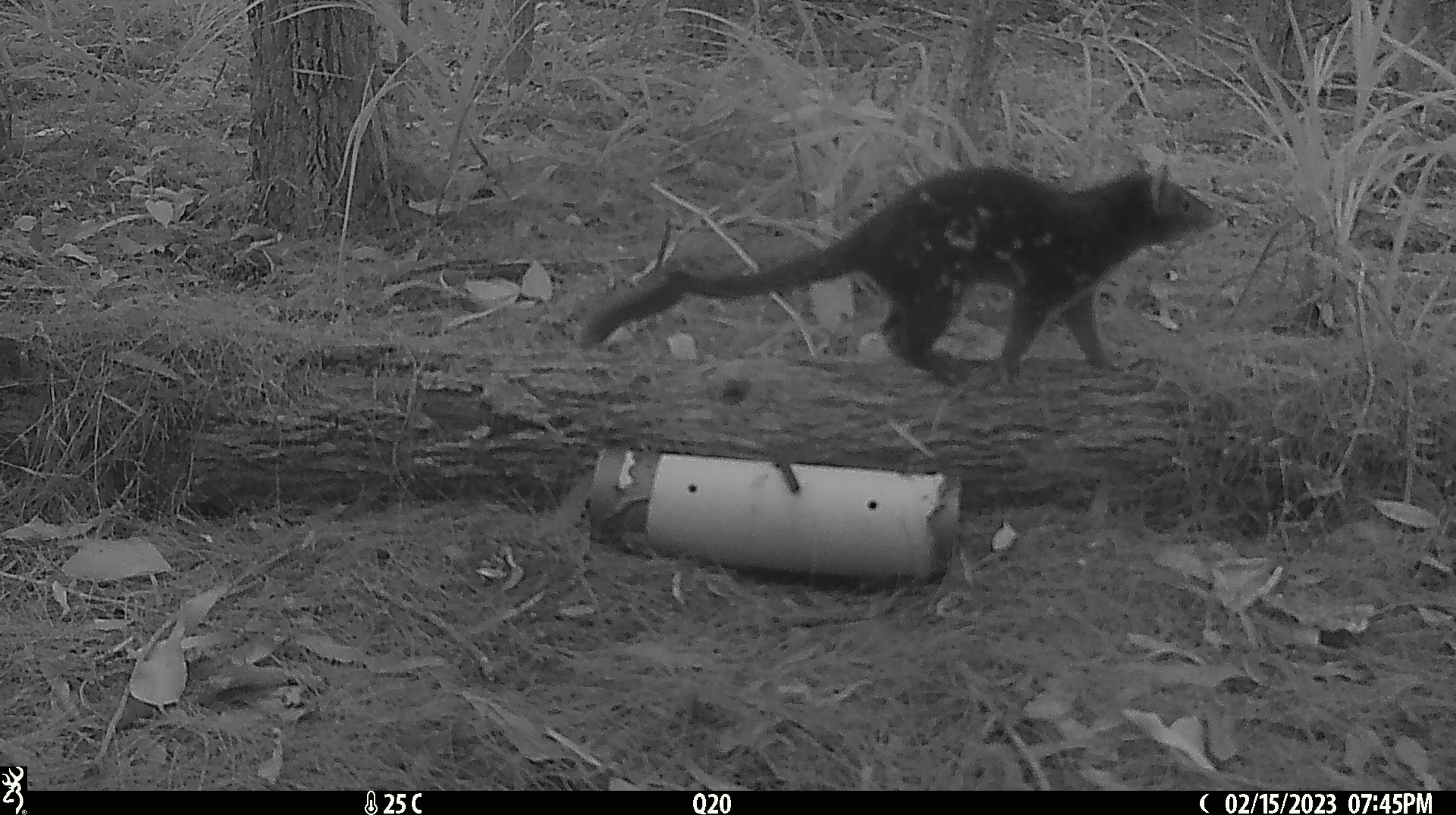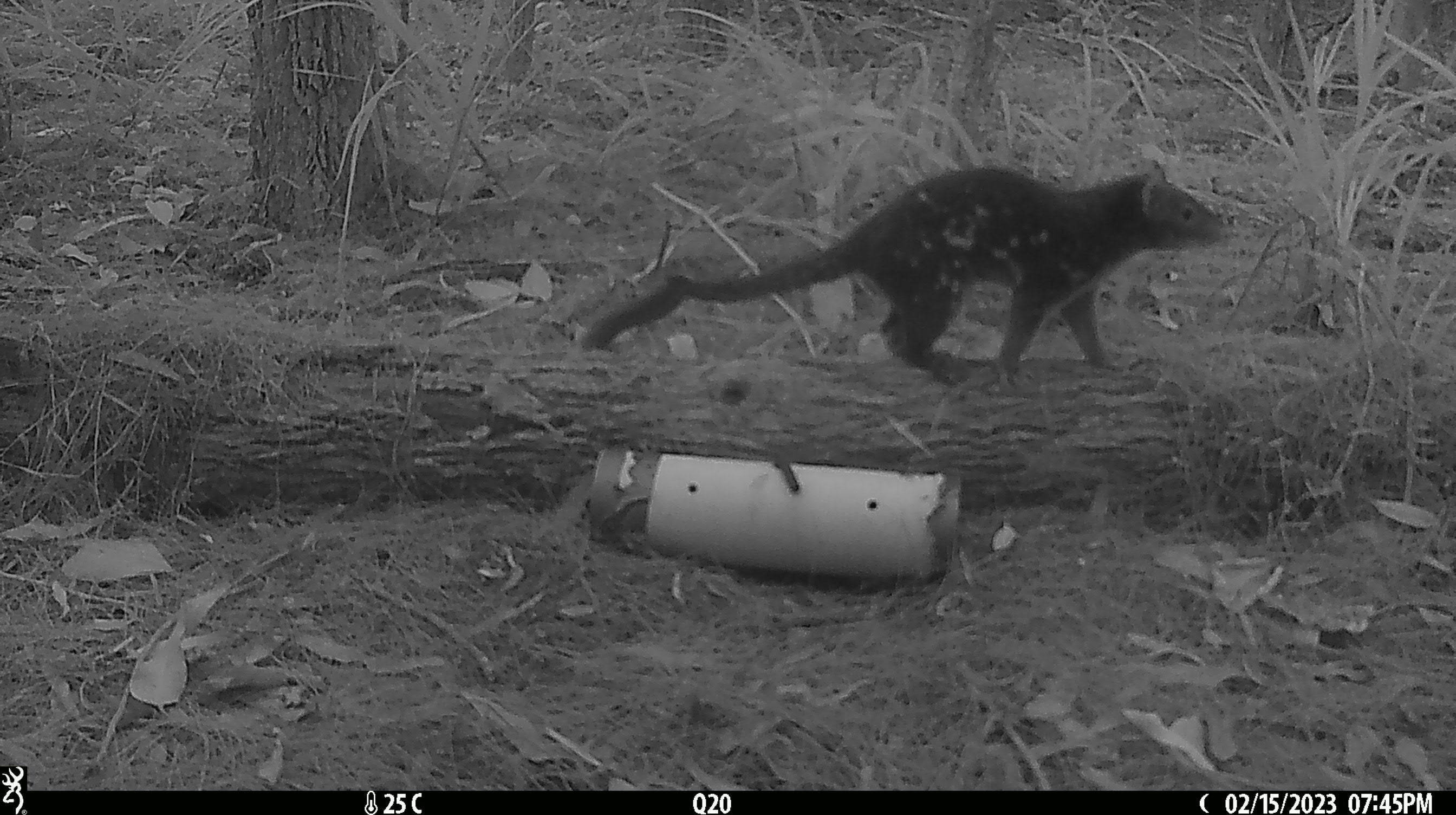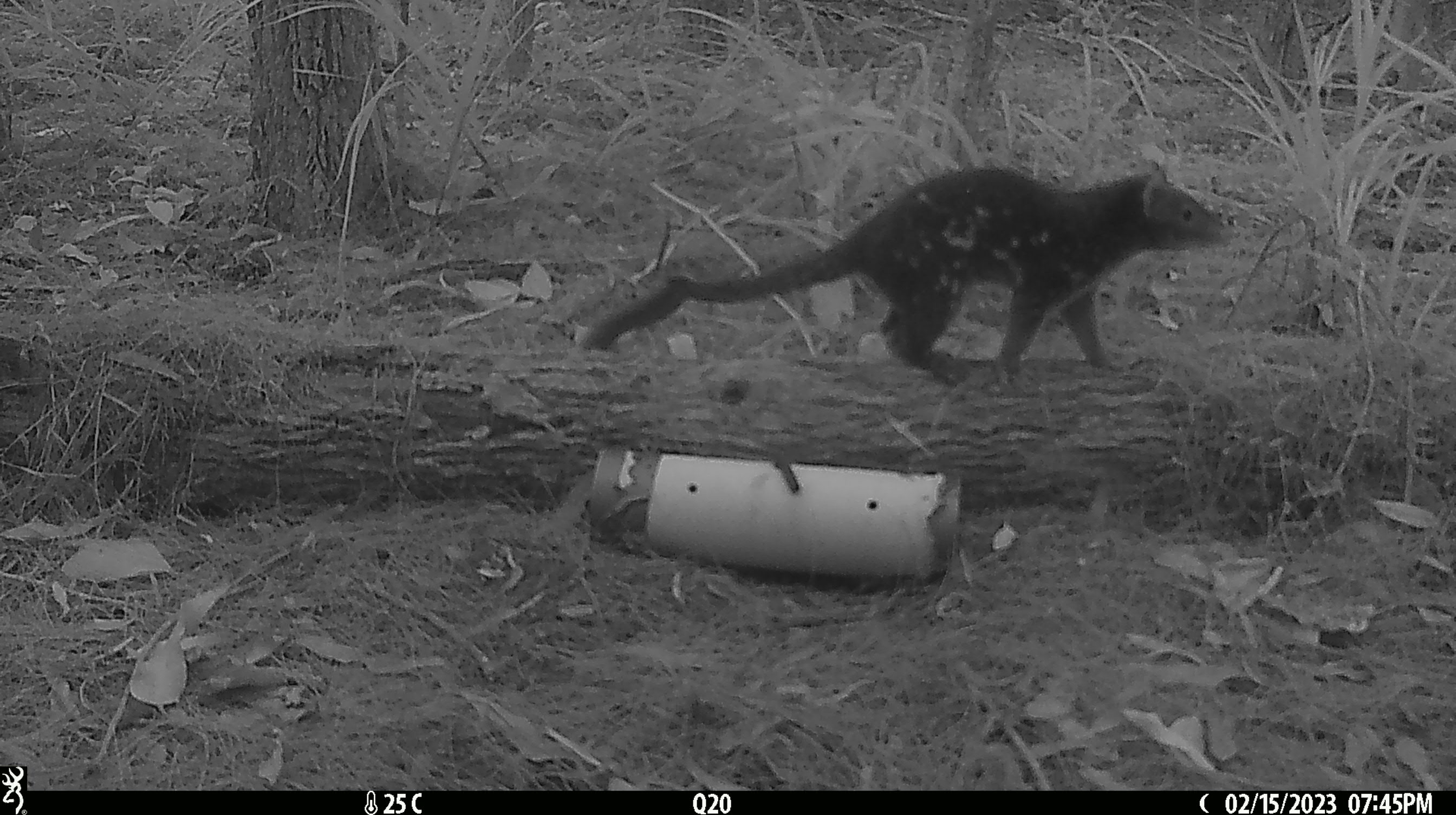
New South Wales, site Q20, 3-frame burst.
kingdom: Animalia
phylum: Chordata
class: Mammalia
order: Dasyuromorphia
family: Dasyuridae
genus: Dasyurus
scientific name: Dasyurus maculatus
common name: spotted-tailed quoll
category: quoll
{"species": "quoll (spotted-tailed quoll) (Dasyurus maculatus)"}